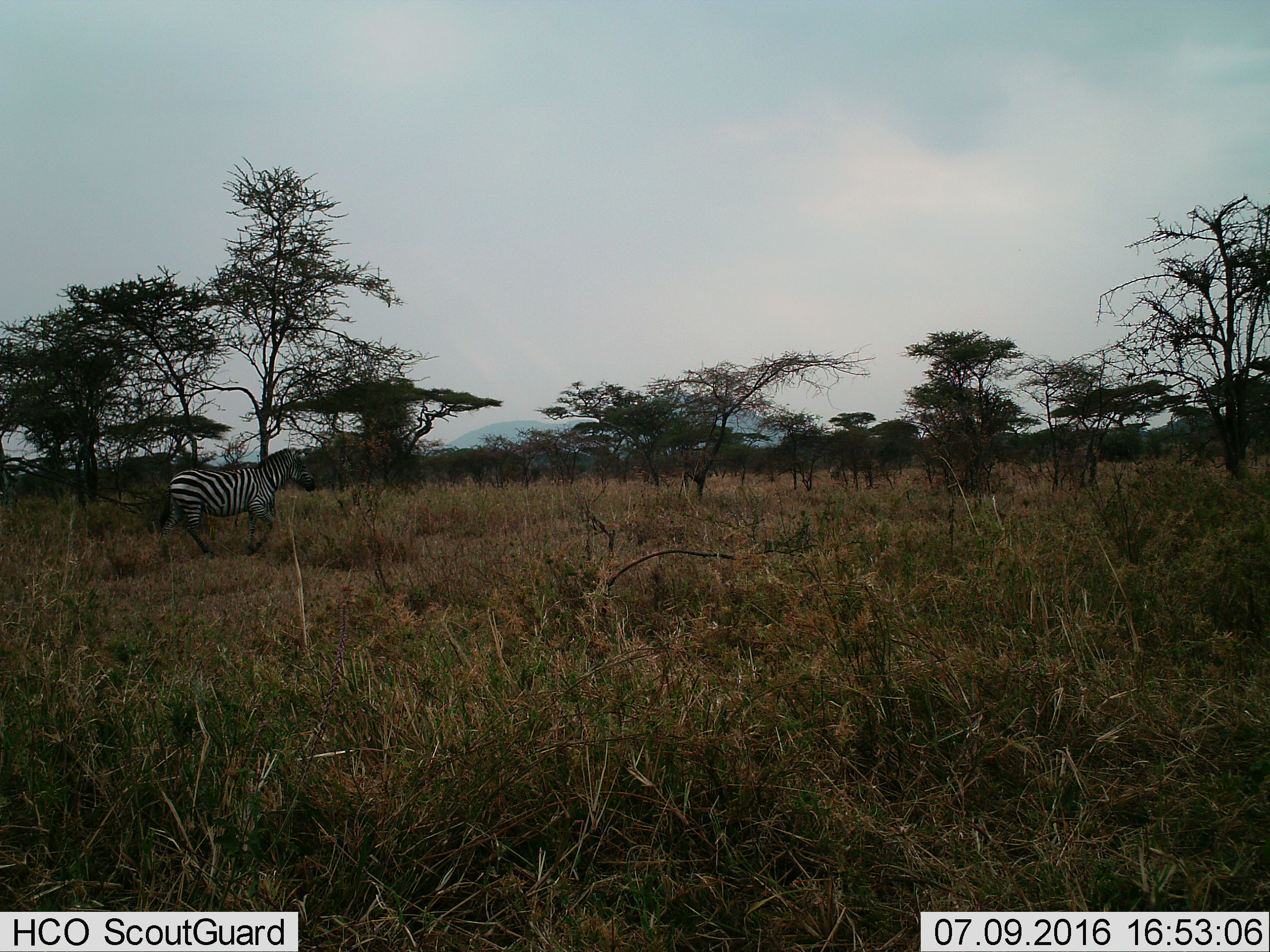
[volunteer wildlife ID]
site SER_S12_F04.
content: unidentified animal